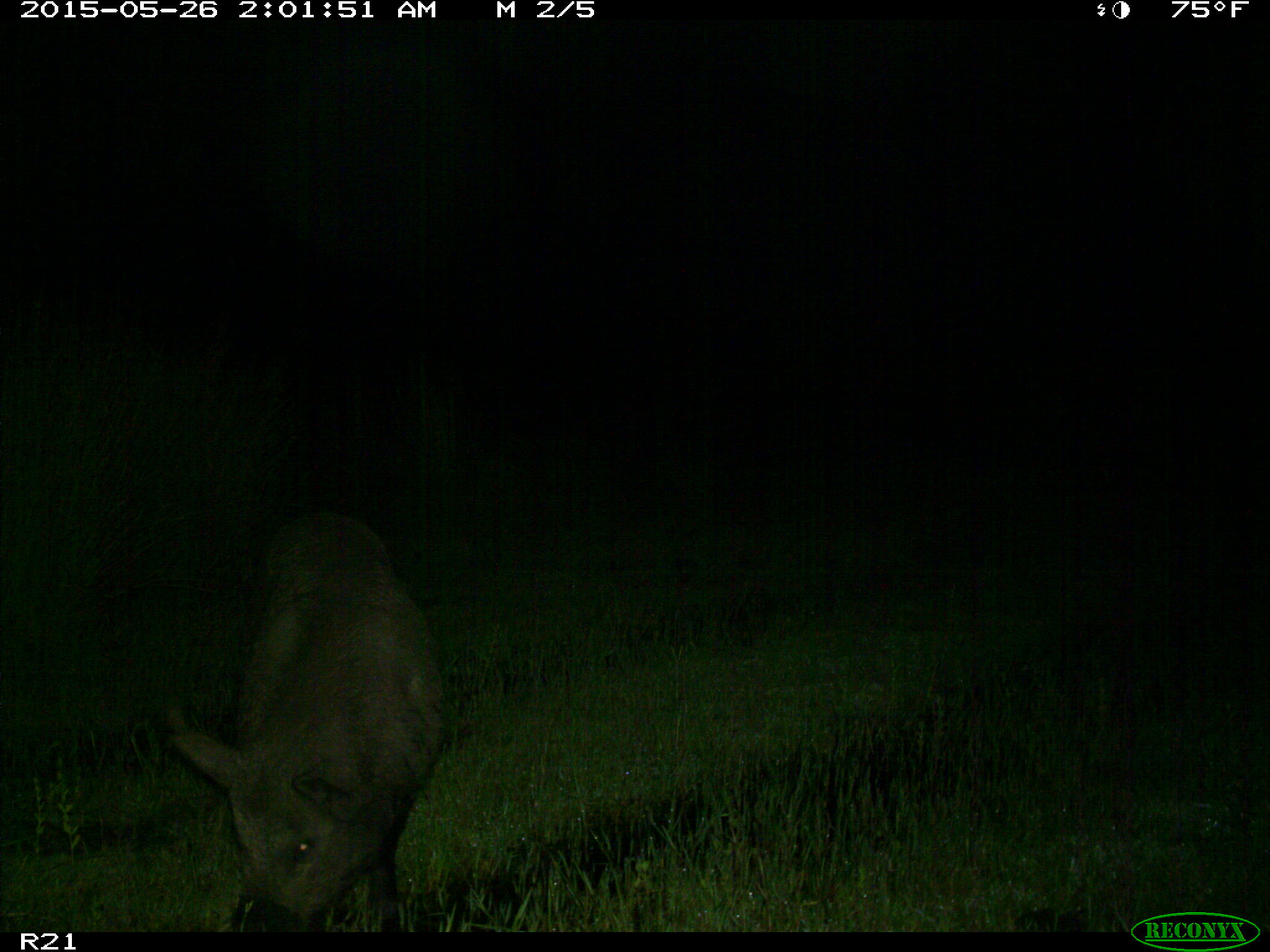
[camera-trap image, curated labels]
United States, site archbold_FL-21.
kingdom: Animalia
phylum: Chordata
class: Mammalia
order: Artiodactyla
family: Suidae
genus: Sus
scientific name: Sus scrofa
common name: wild boar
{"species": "Sus scrofa (wild boar)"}